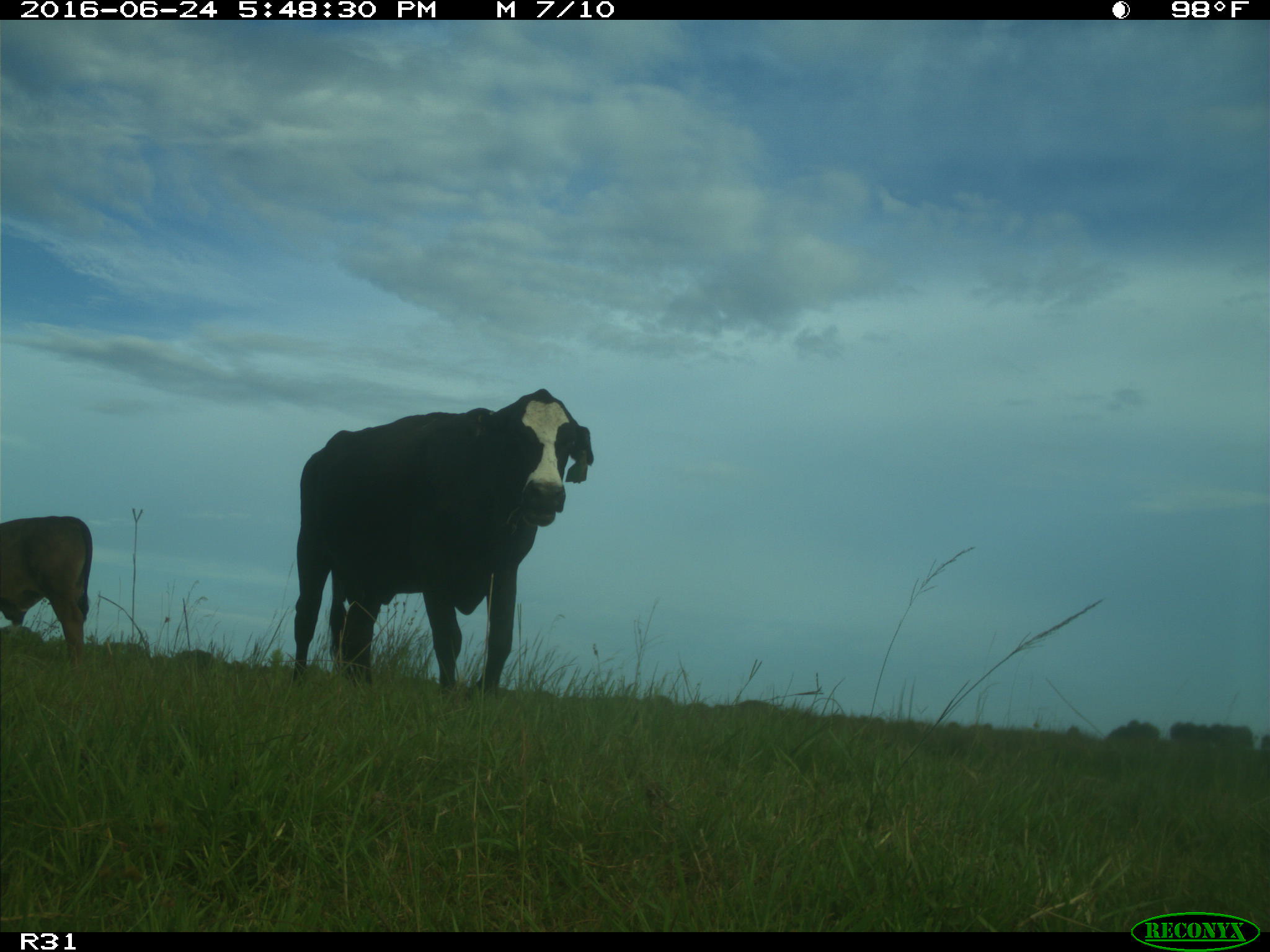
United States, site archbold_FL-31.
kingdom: Animalia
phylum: Chordata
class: Mammalia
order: Artiodactyla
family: Bovidae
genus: Bos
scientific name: Bos taurus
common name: domestic cow